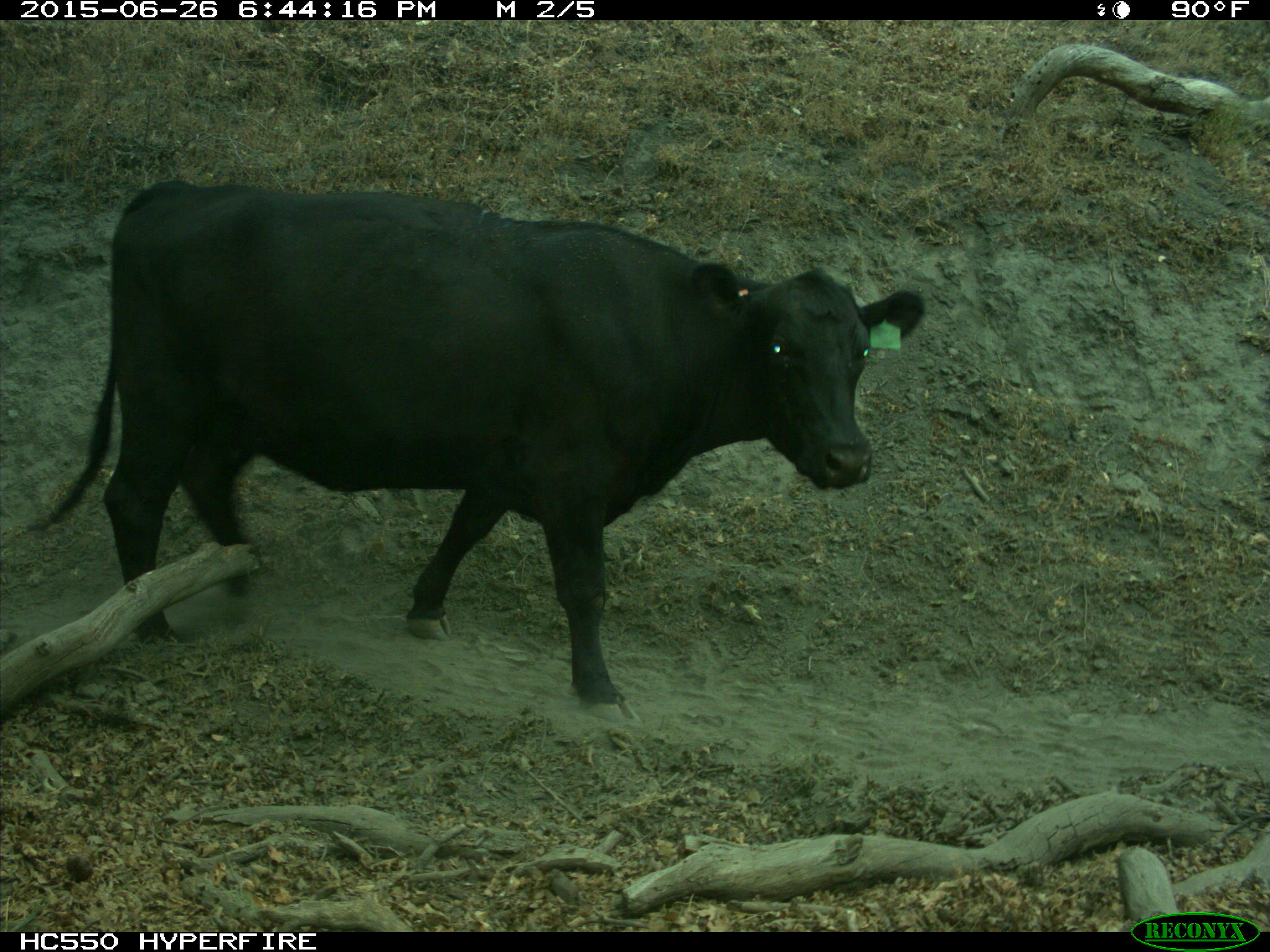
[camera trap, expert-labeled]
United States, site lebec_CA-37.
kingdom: Animalia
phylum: Chordata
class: Mammalia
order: Artiodactyla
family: Bovidae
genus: Bos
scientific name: Bos taurus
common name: domestic cow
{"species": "Bos taurus (domestic cow)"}